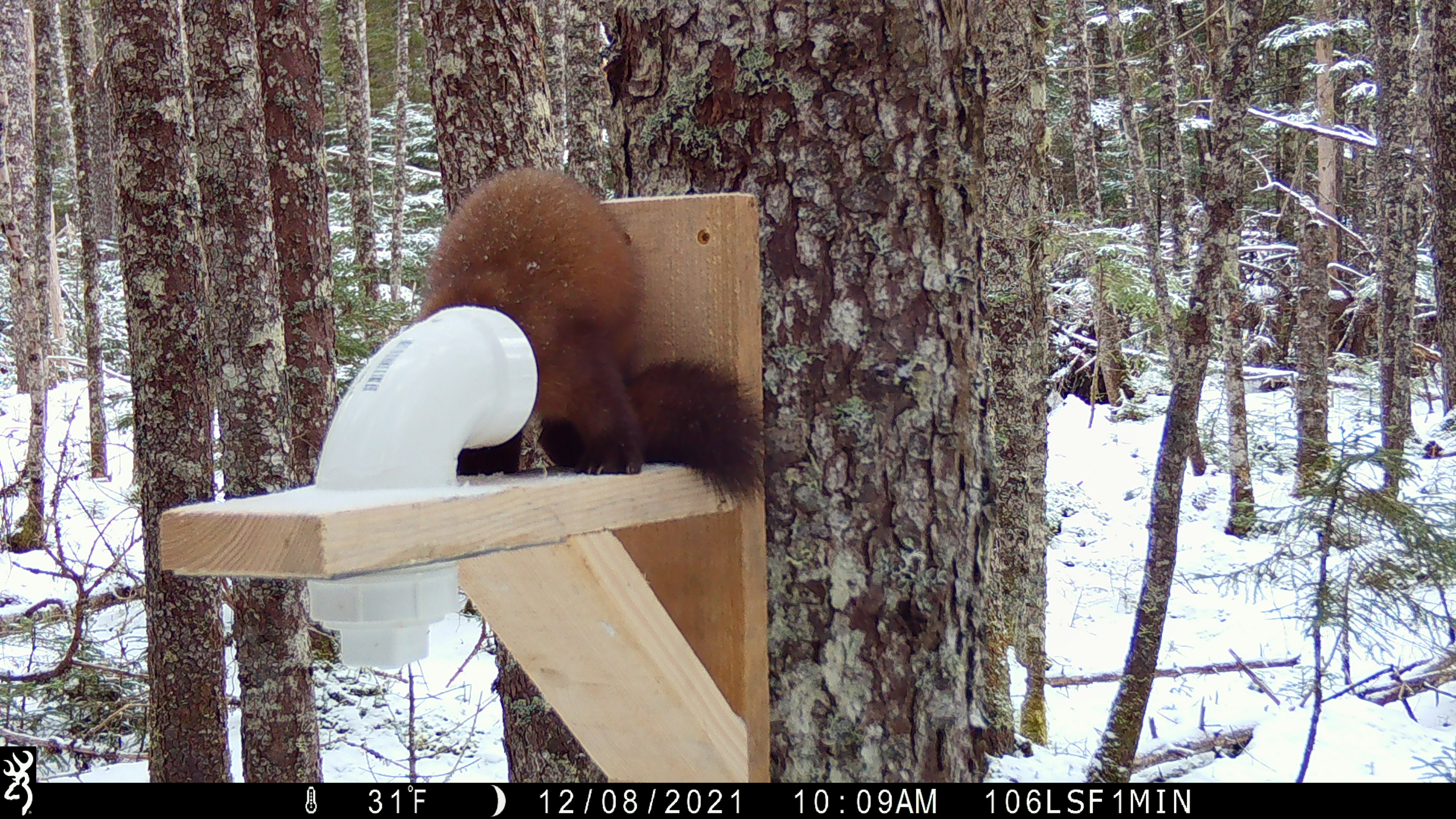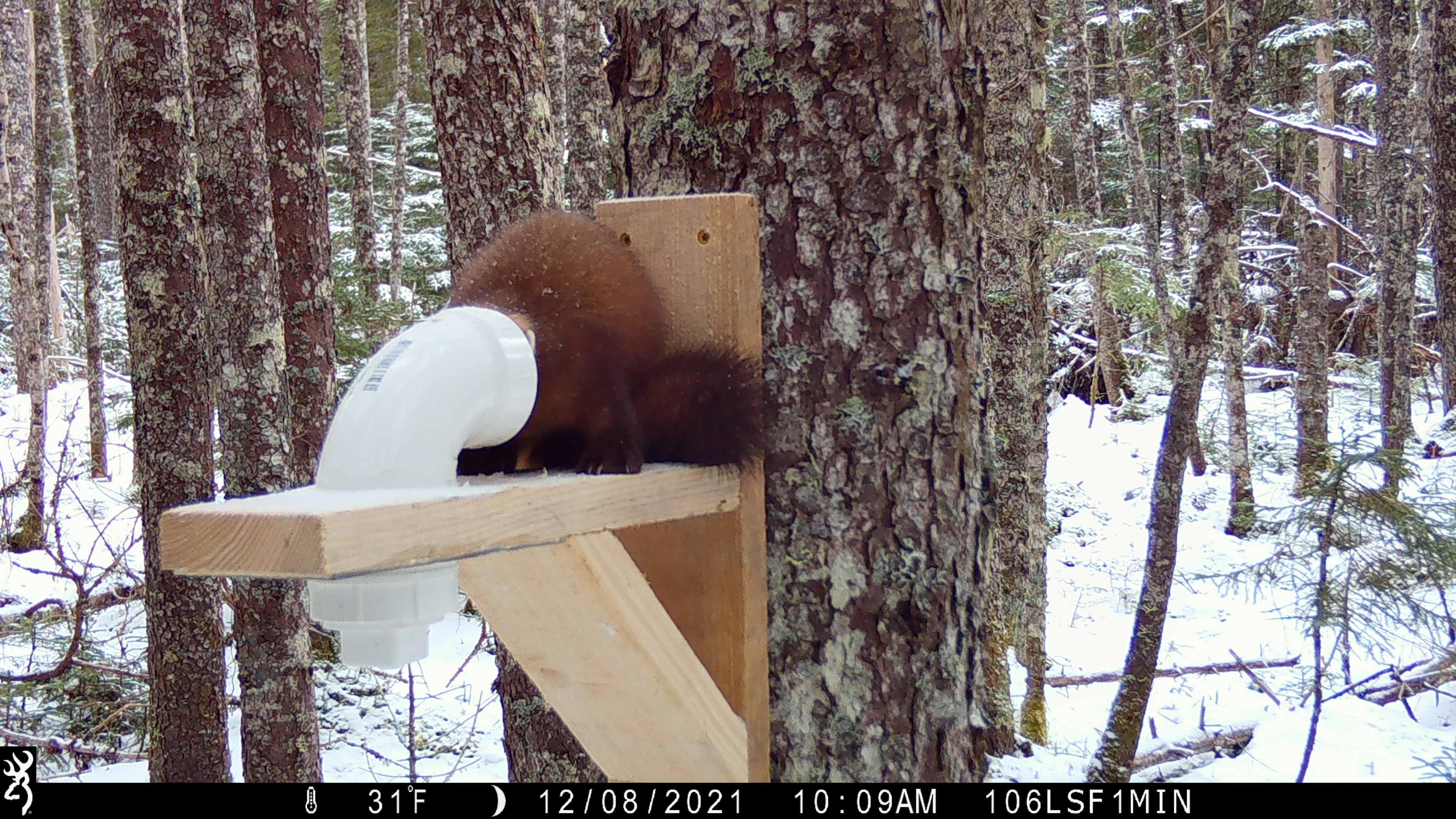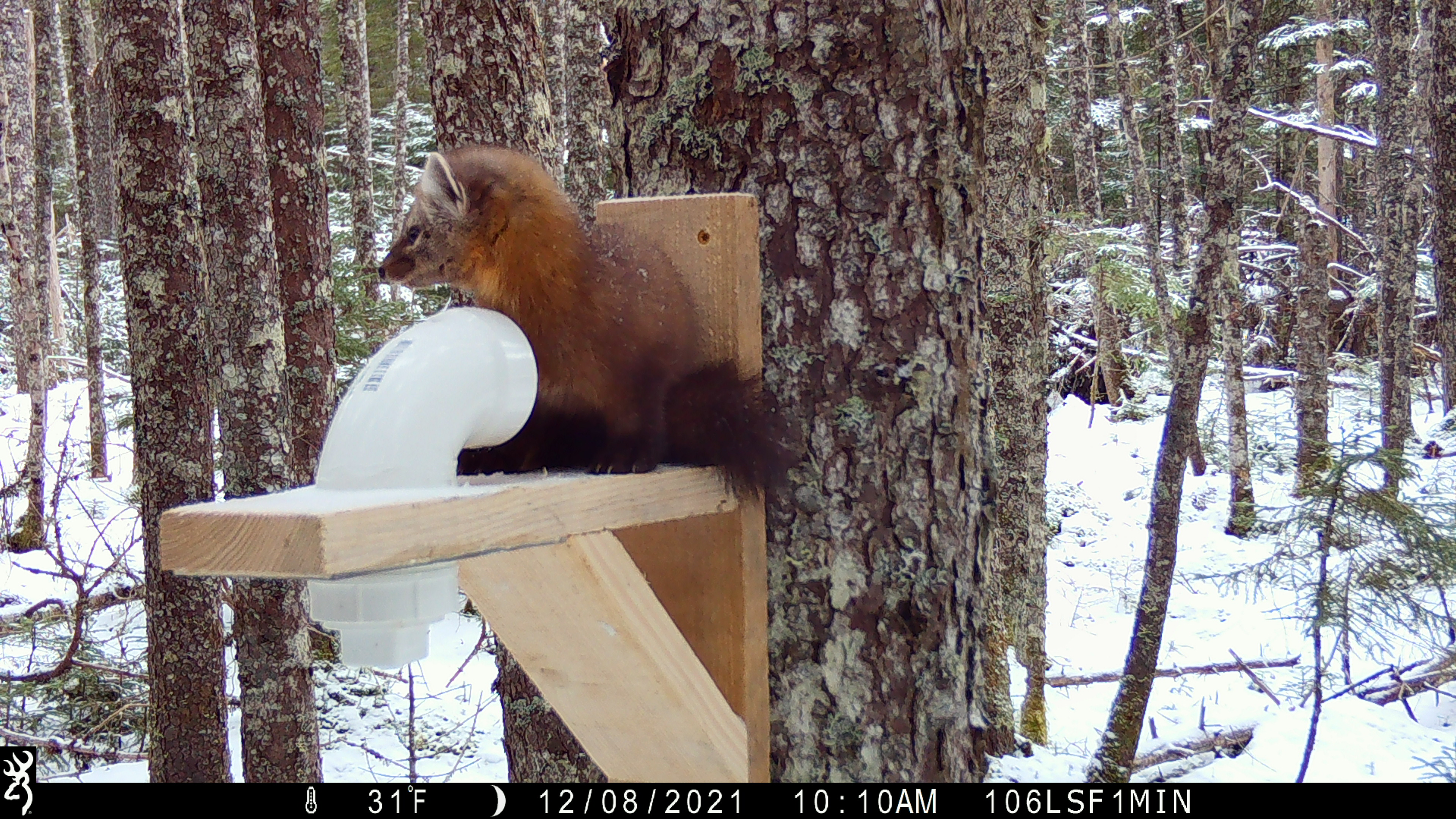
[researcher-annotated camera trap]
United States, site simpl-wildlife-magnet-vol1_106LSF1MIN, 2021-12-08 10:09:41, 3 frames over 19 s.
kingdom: Animalia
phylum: Chordata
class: Mammalia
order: Carnivora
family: Mustelidae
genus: Martes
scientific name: Martes americana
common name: american marten